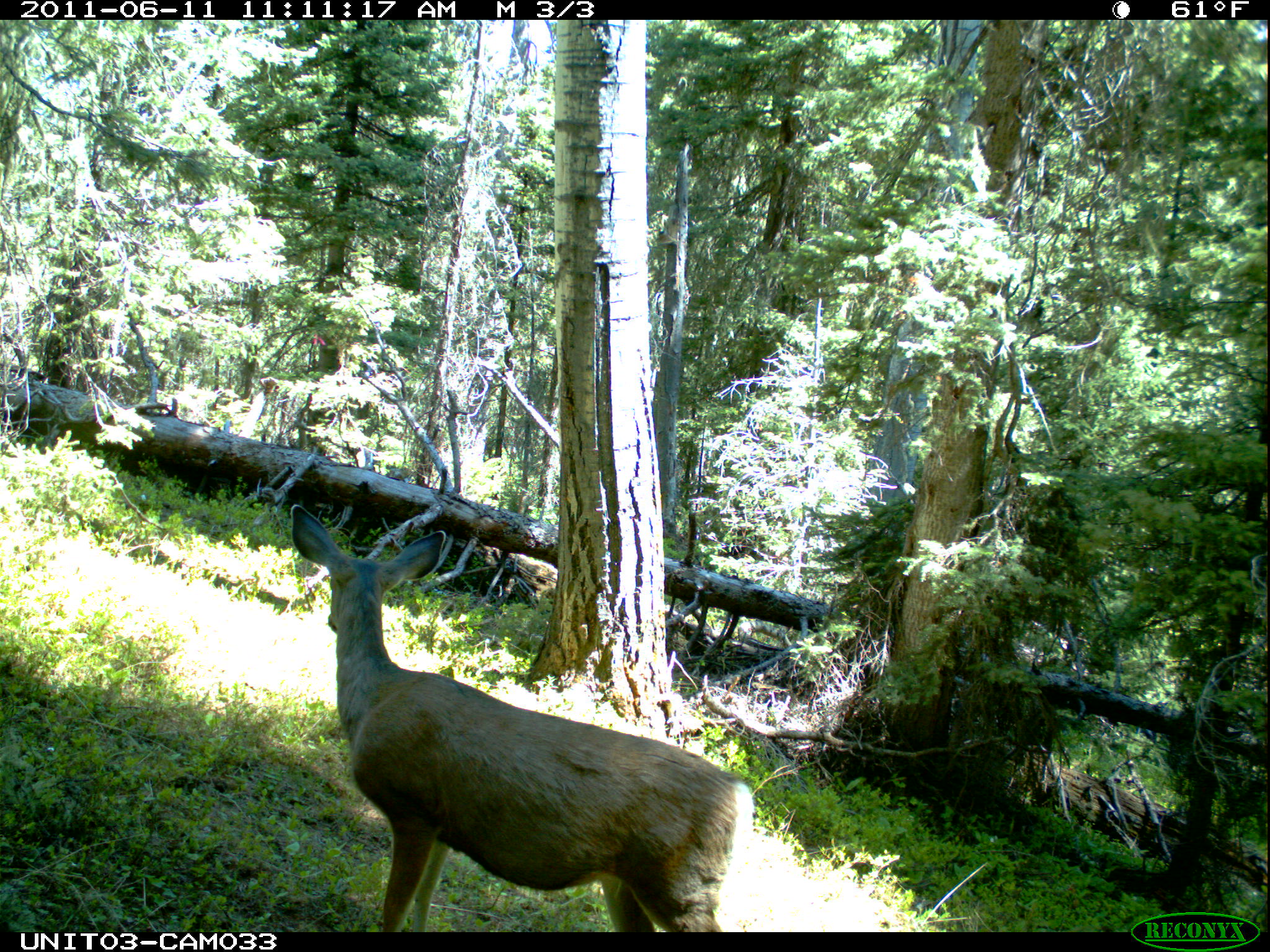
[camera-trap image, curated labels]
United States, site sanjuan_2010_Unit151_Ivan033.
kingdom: Animalia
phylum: Chordata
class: Mammalia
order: Artiodactyla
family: Cervidae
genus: Odocoileus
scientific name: Odocoileus hemionus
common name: mule deer